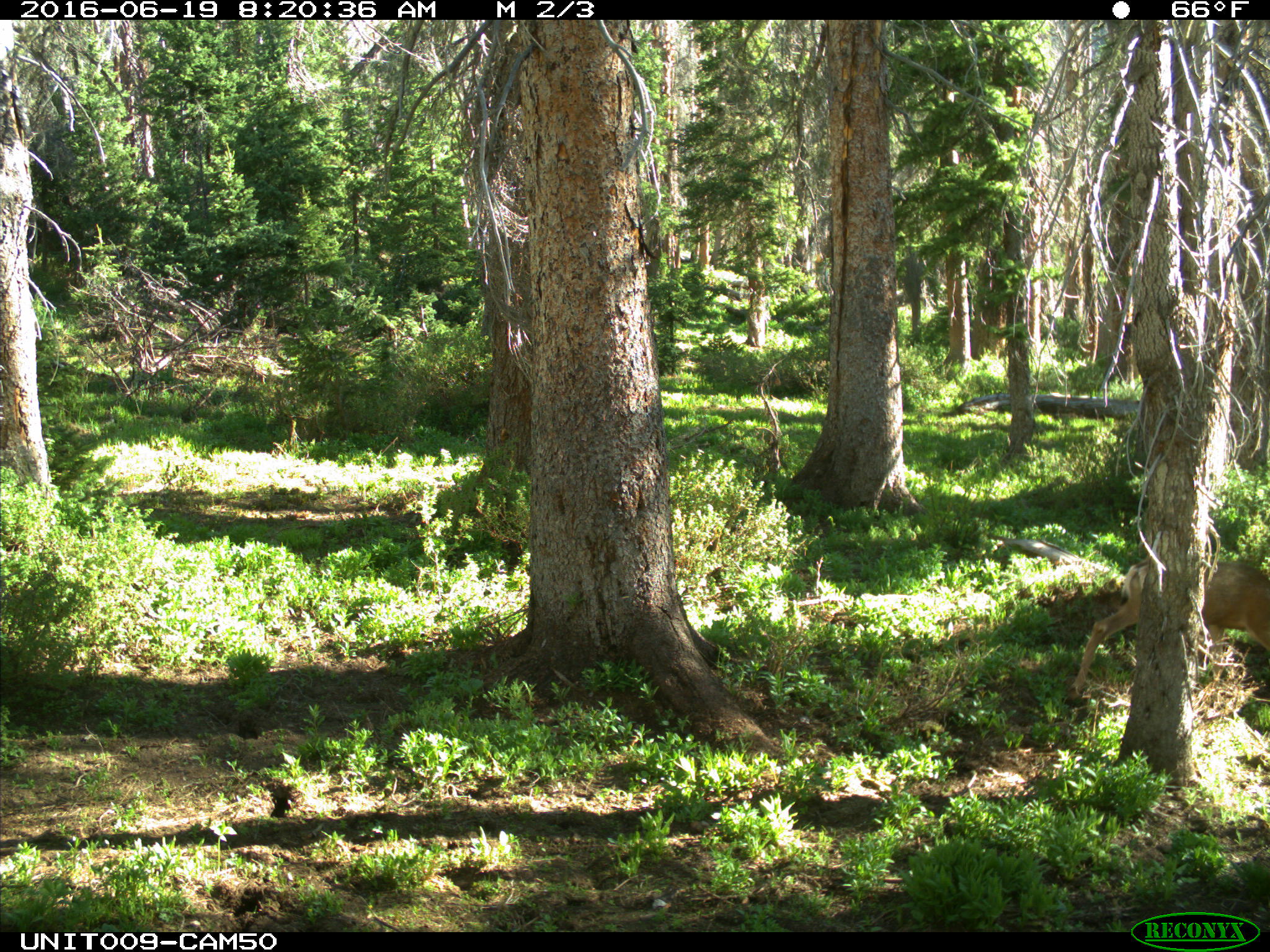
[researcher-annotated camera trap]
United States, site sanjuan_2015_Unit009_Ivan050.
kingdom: Animalia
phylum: Chordata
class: Mammalia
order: Artiodactyla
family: Cervidae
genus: Odocoileus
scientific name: Odocoileus hemionus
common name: mule deer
Odocoileus hemionus (mule deer).